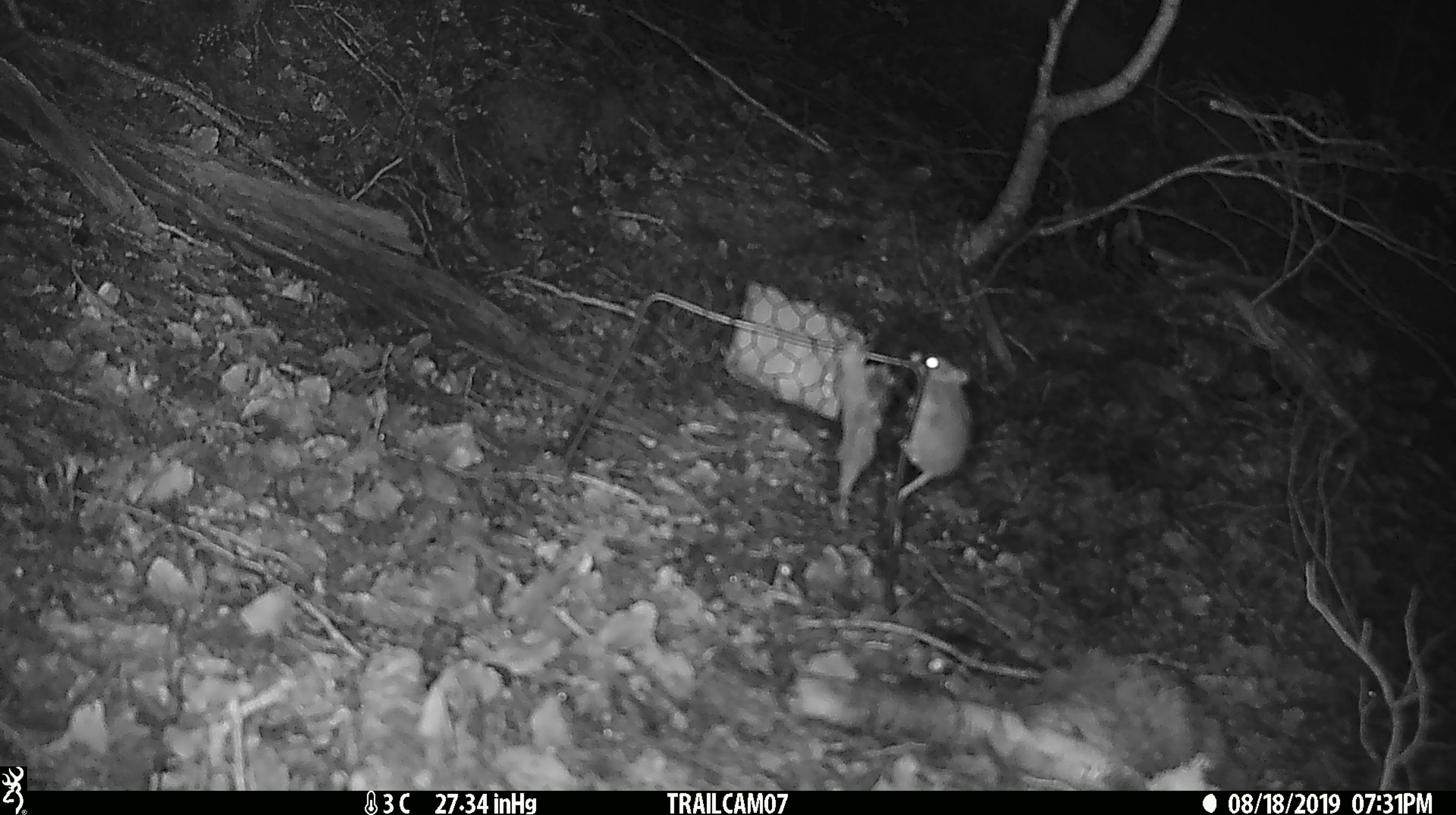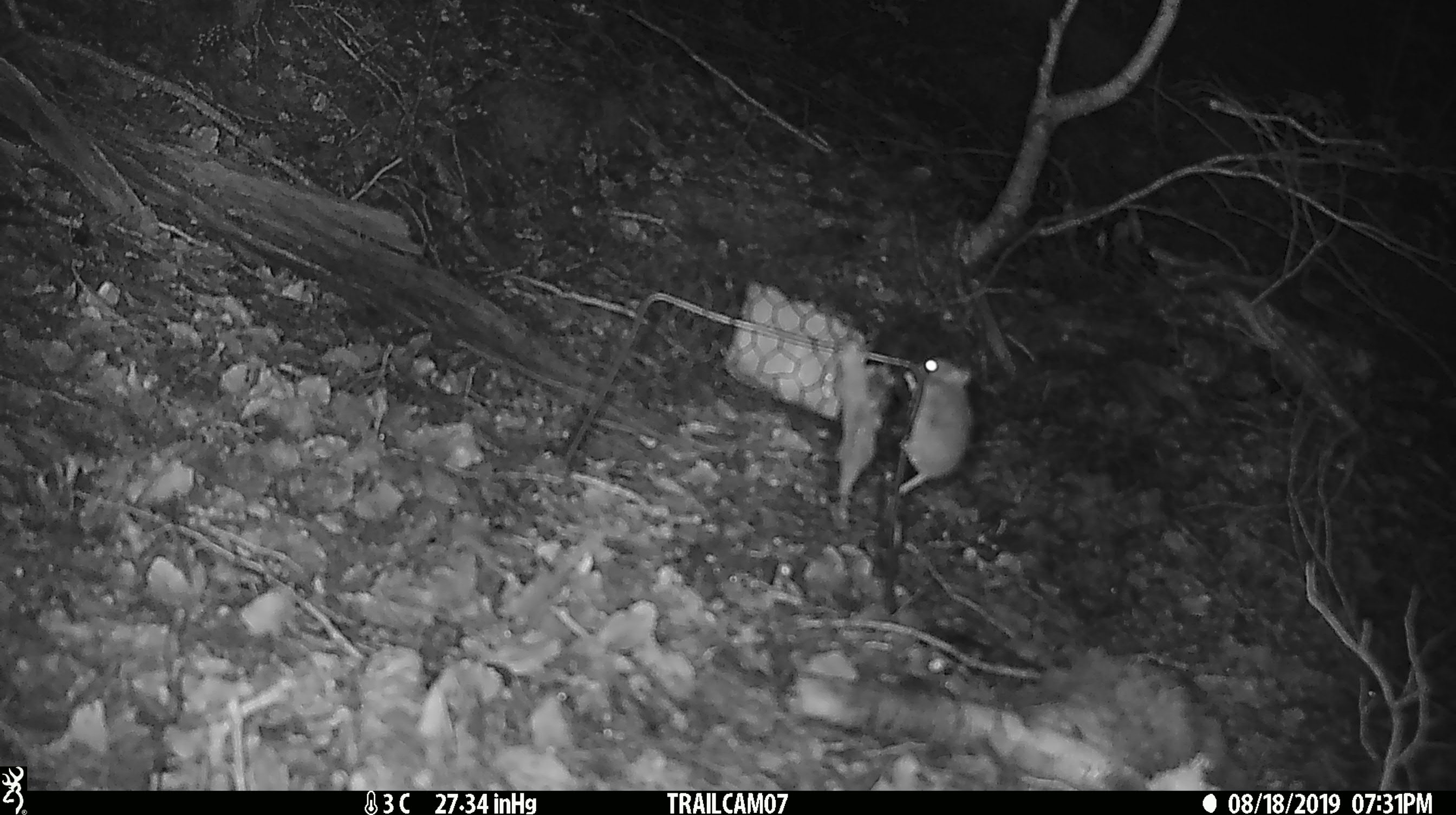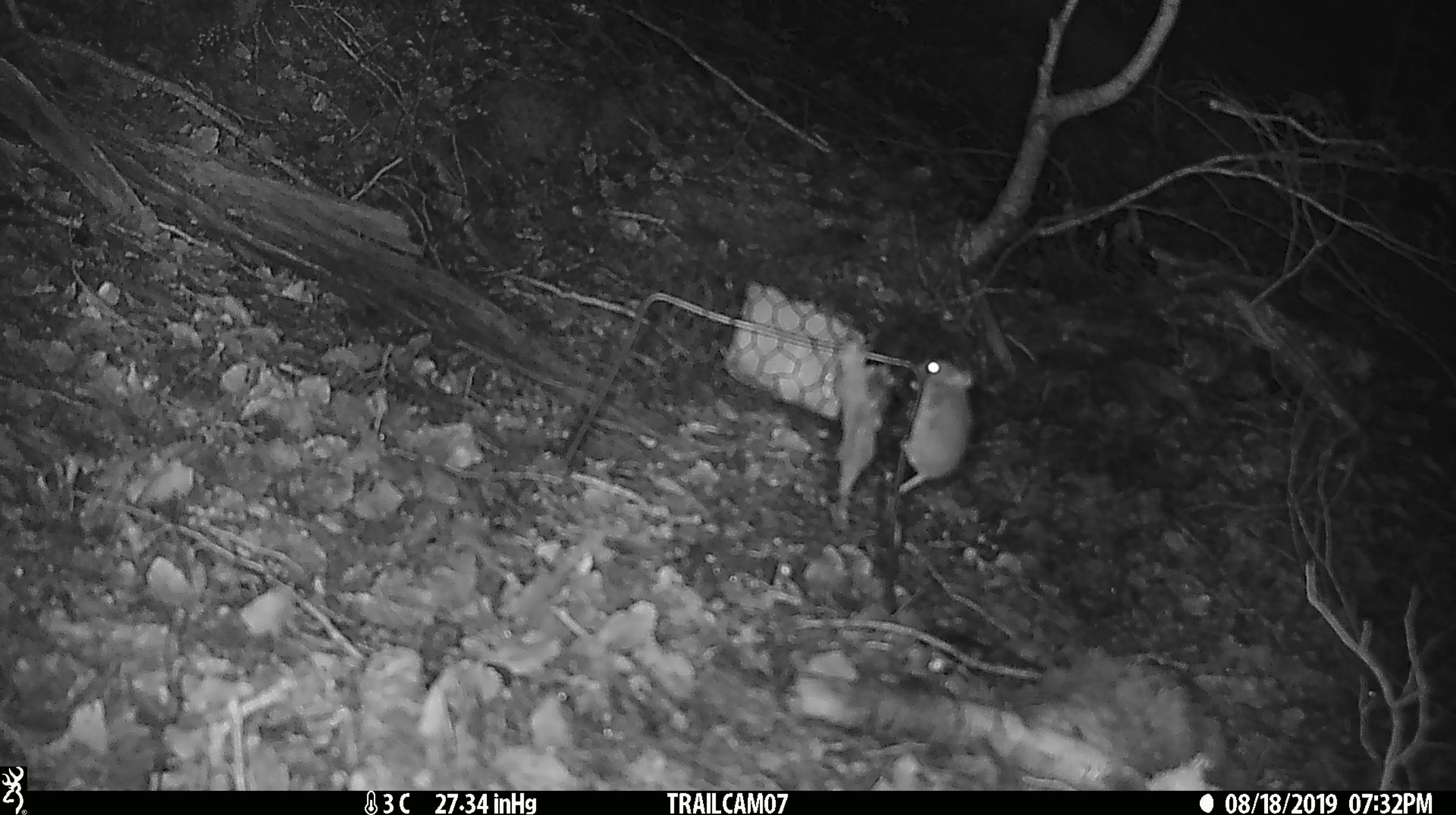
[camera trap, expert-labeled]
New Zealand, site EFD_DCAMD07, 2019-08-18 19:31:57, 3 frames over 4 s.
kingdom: Animalia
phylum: Chordata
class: Mammalia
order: Rodentia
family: Muridae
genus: Mus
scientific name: Mus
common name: mouse